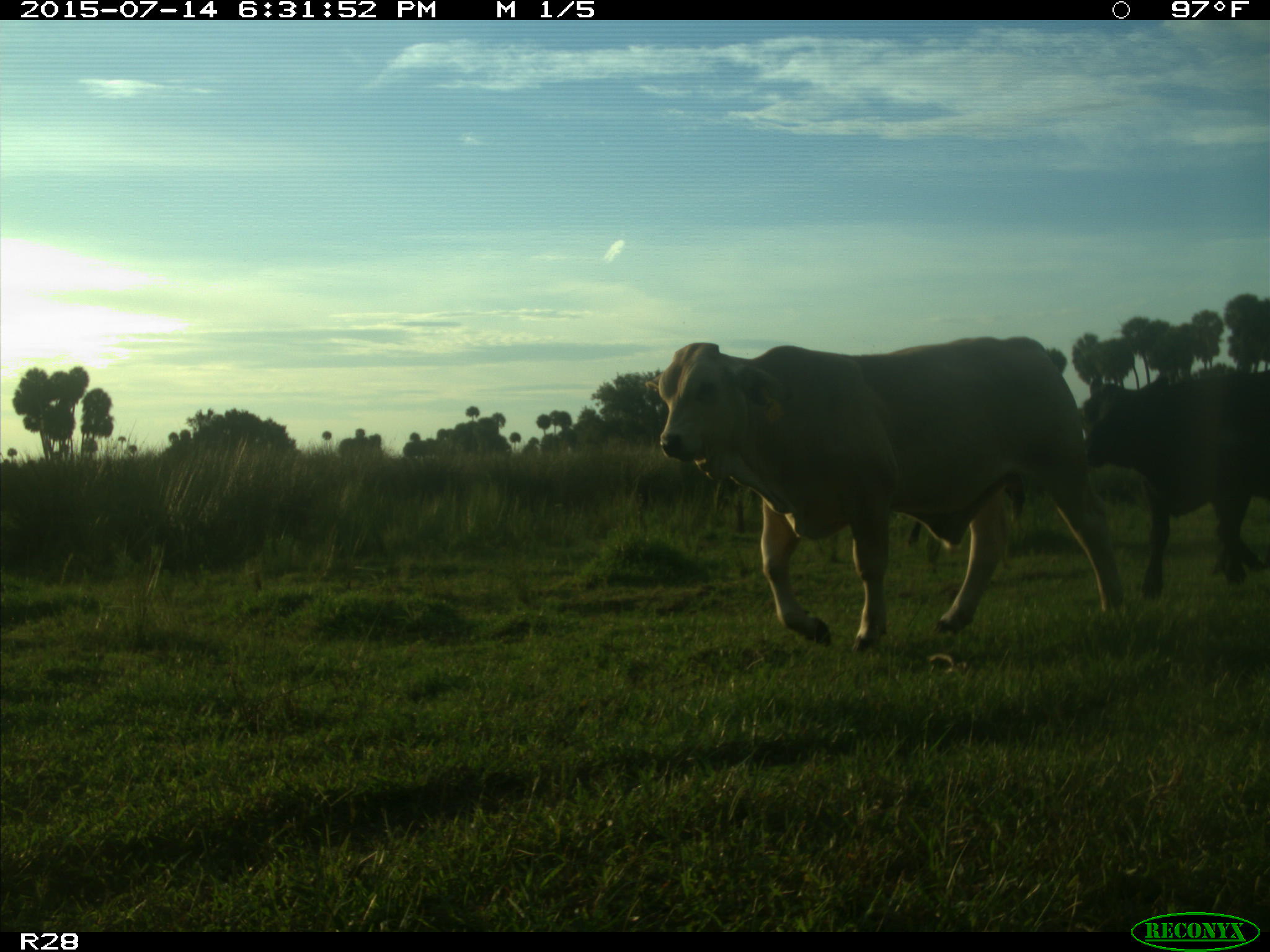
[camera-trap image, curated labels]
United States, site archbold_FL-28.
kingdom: Animalia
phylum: Chordata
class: Mammalia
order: Artiodactyla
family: Bovidae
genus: Bos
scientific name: Bos taurus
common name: domestic cow